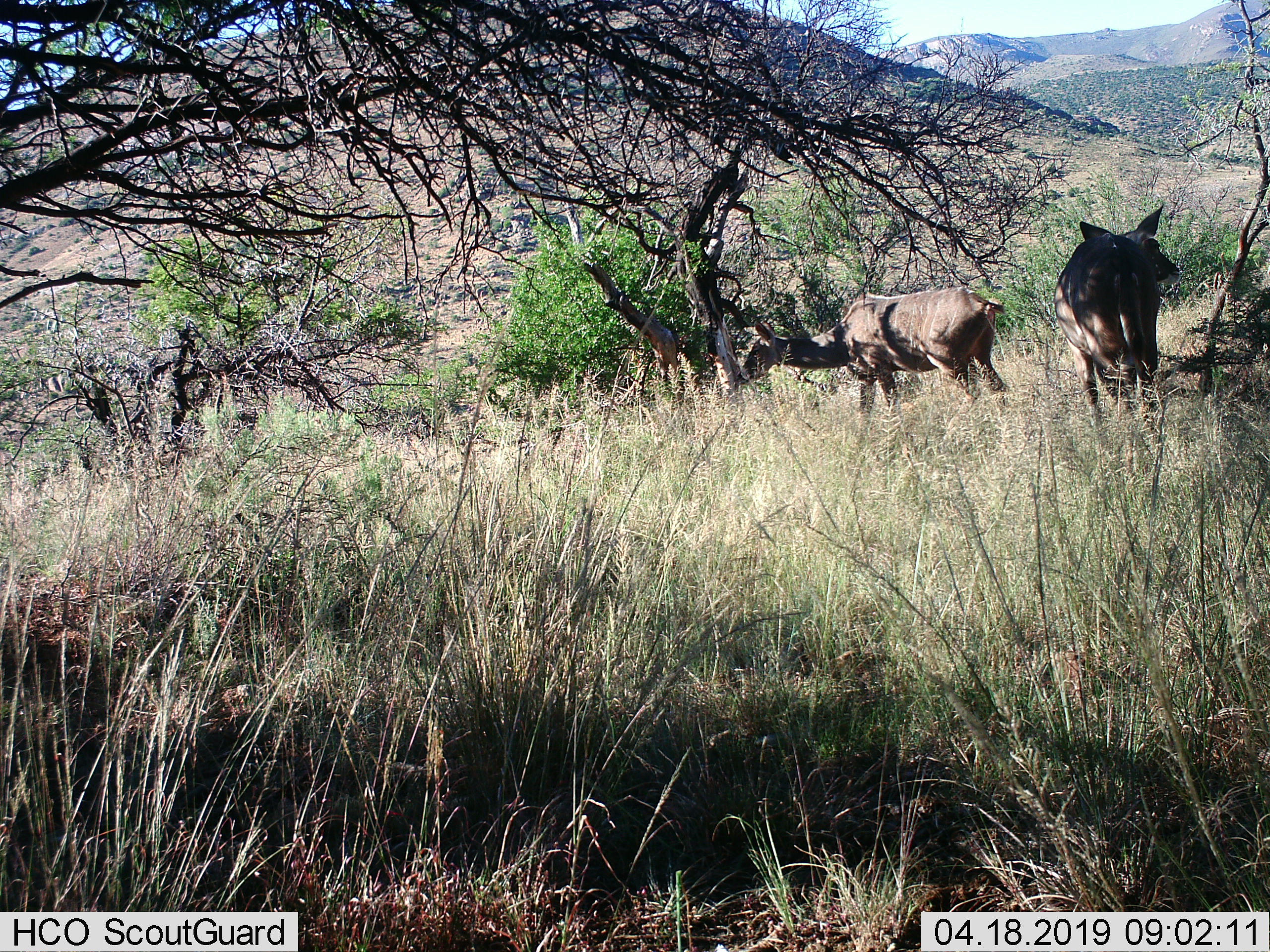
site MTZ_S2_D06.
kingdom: Animalia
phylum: Chordata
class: Mammalia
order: Artiodactyla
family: Bovidae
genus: Tragelaphus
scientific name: Tragelaphus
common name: kudu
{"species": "kudu (Tragelaphus)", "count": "2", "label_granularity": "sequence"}